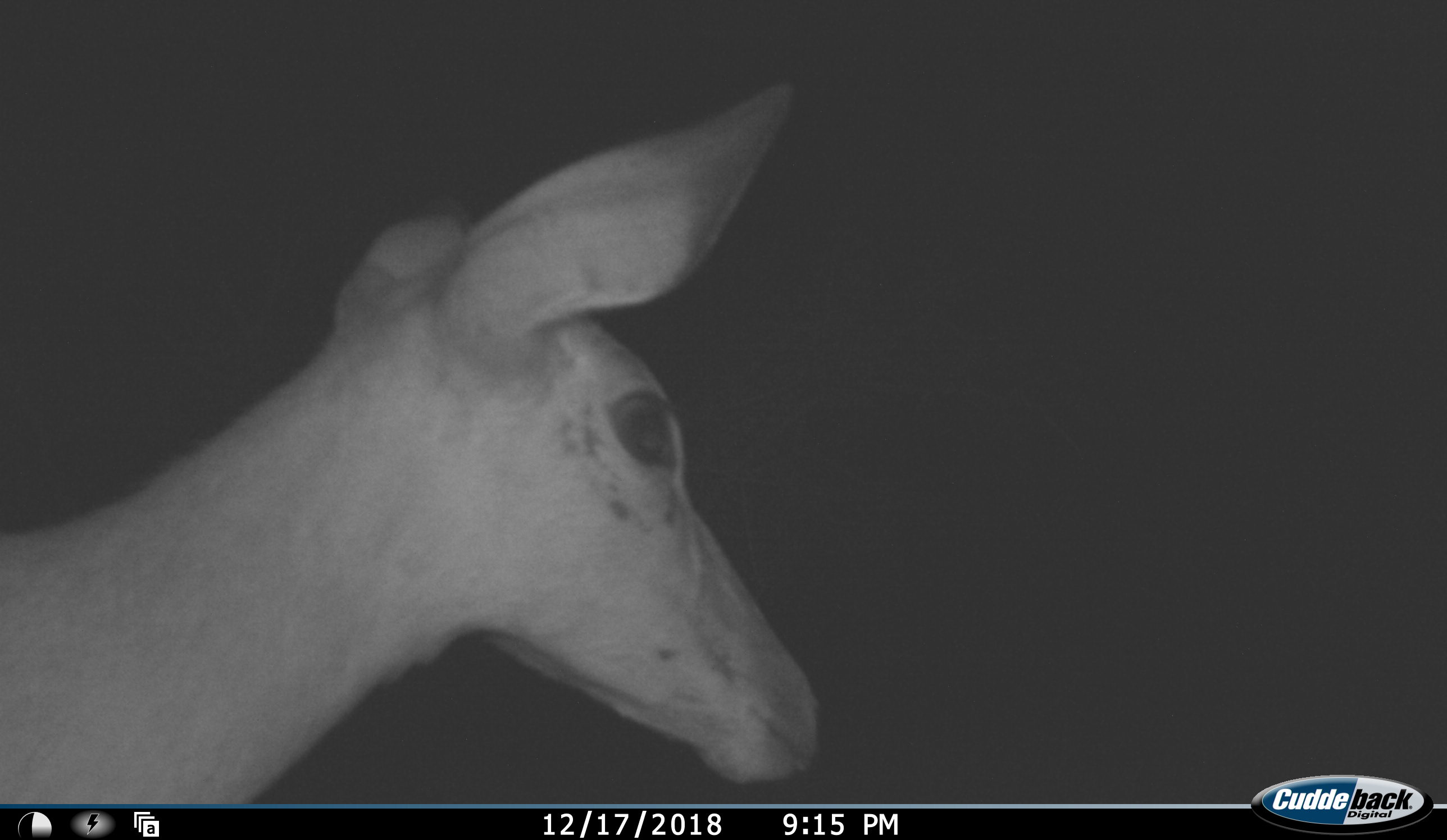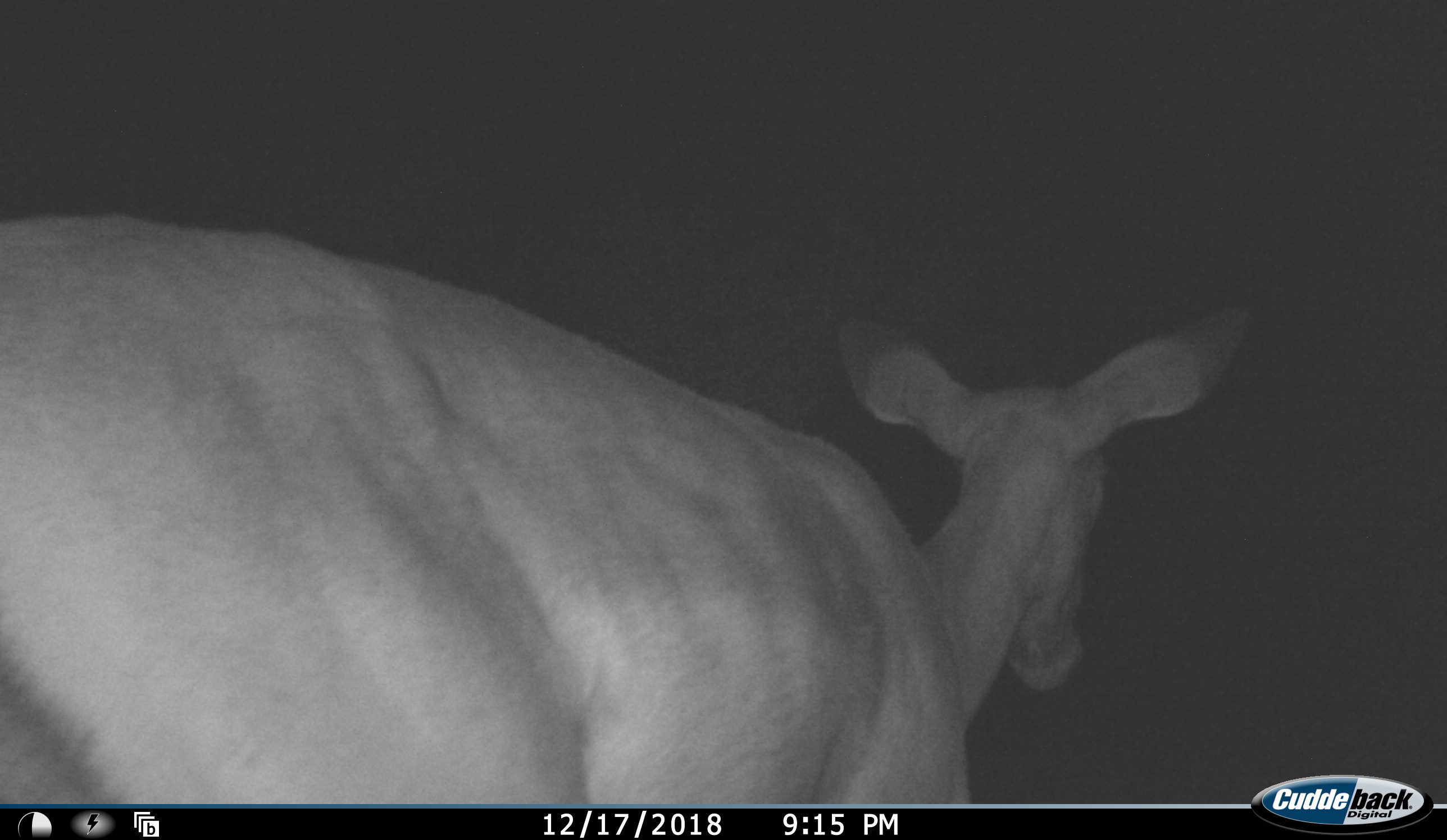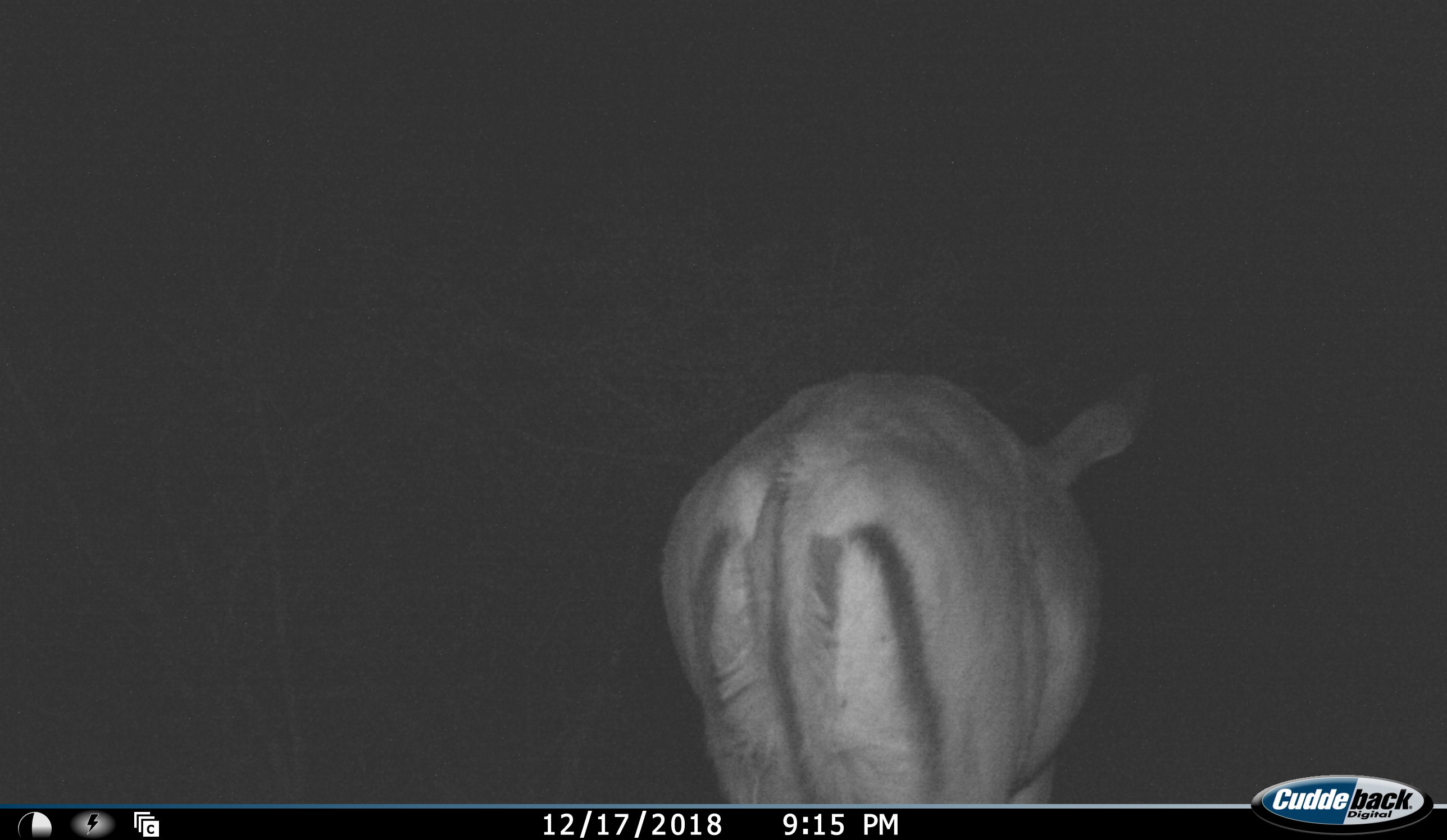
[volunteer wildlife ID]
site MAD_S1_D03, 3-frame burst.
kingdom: Animalia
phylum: Chordata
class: Mammalia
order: Artiodactyla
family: Bovidae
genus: Aepyceros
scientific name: Aepyceros melampus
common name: impala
Impala (Aepyceros melampus), count 1. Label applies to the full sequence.